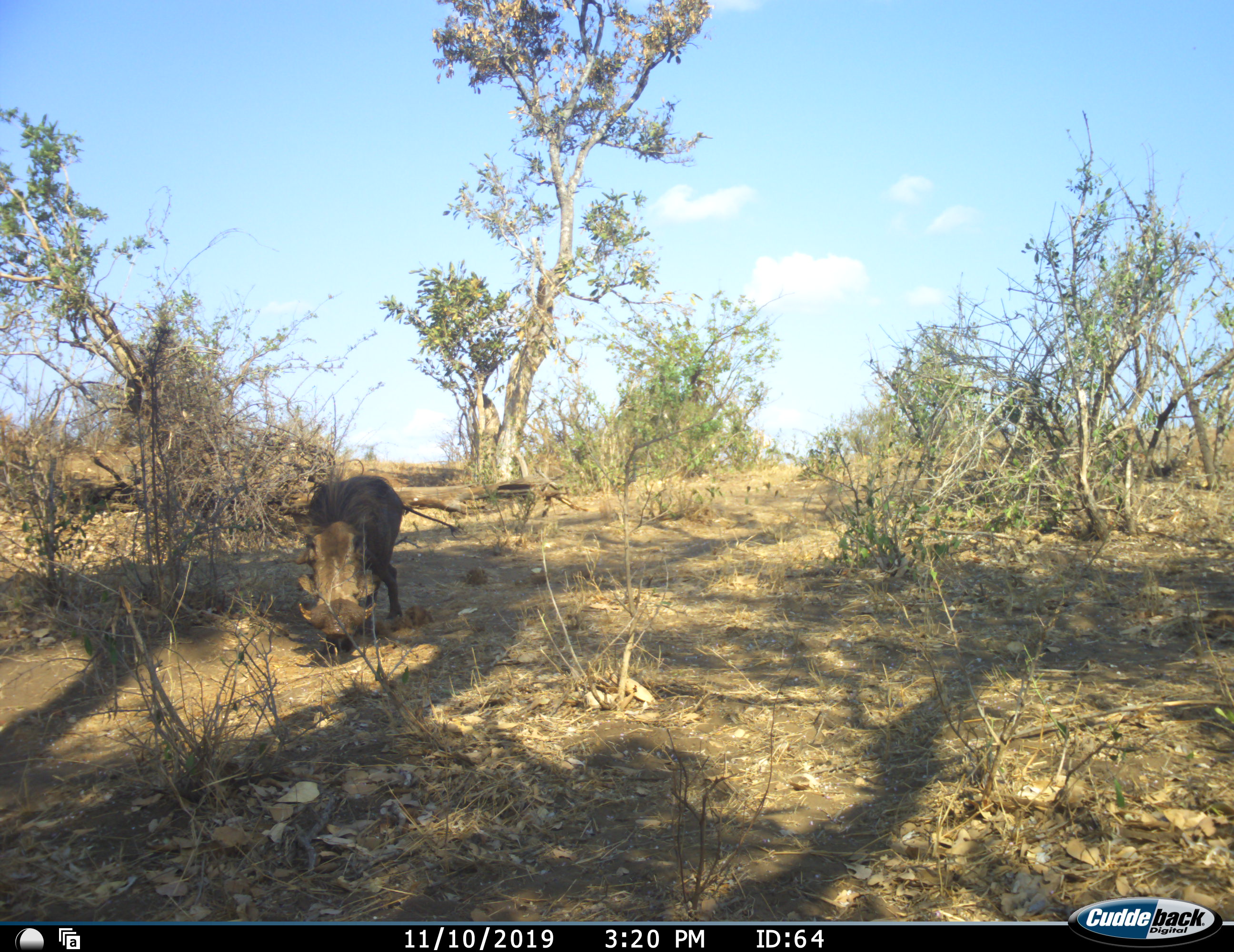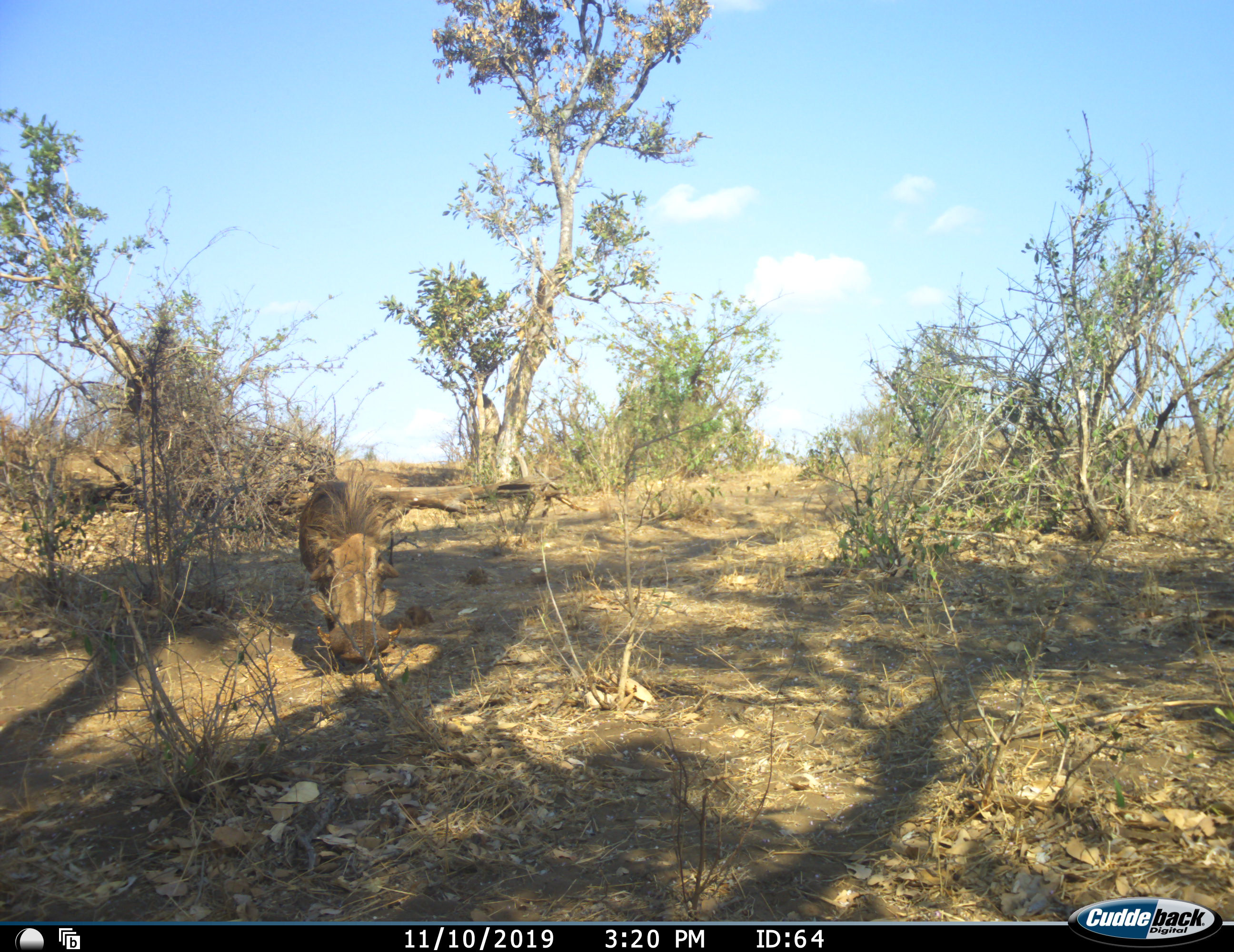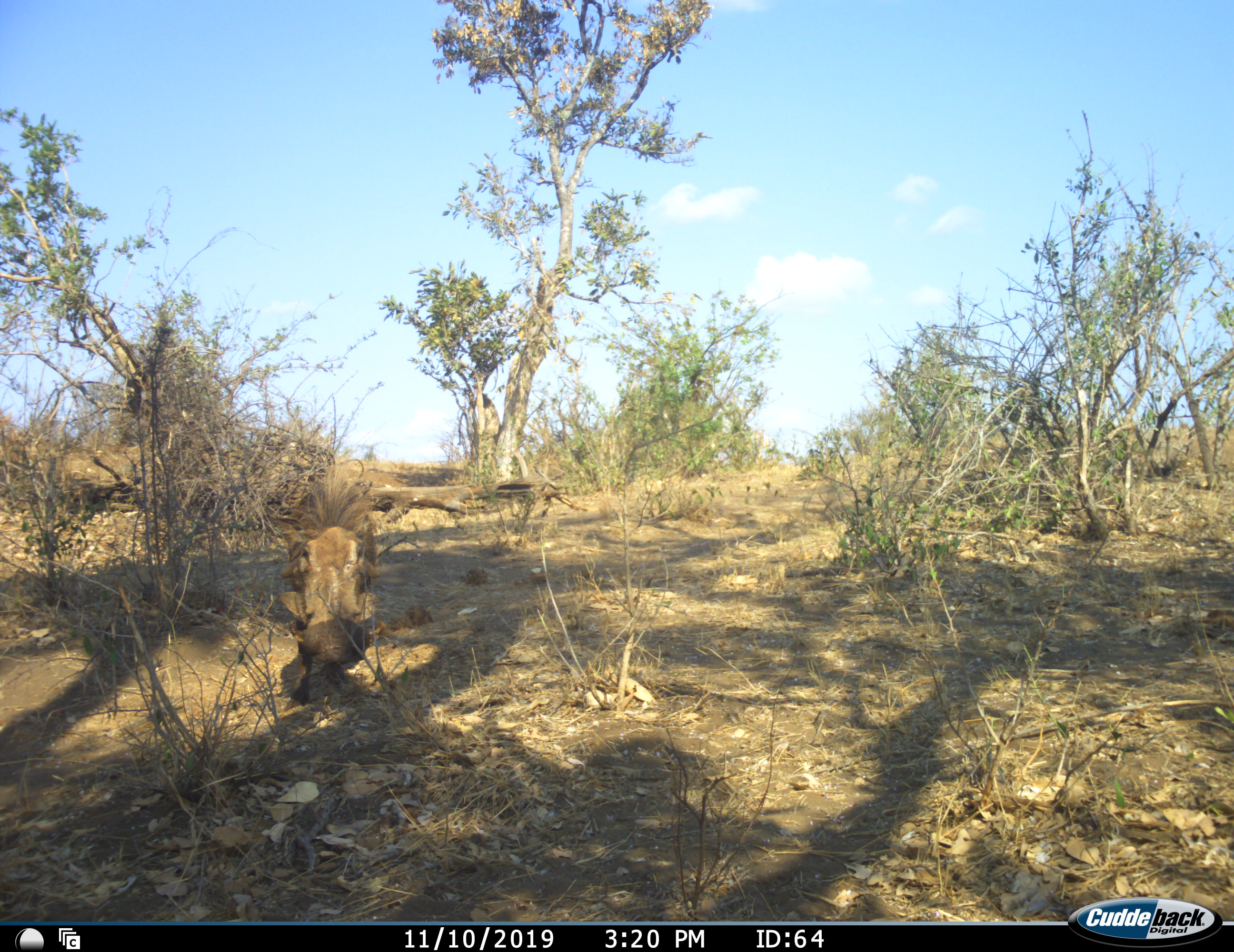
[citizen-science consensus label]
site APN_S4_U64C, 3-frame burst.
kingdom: Animalia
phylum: Chordata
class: Mammalia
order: Artiodactyla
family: Suidae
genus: Phacochoerus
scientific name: Phacochoerus africanus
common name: warthog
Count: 1.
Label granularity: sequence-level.